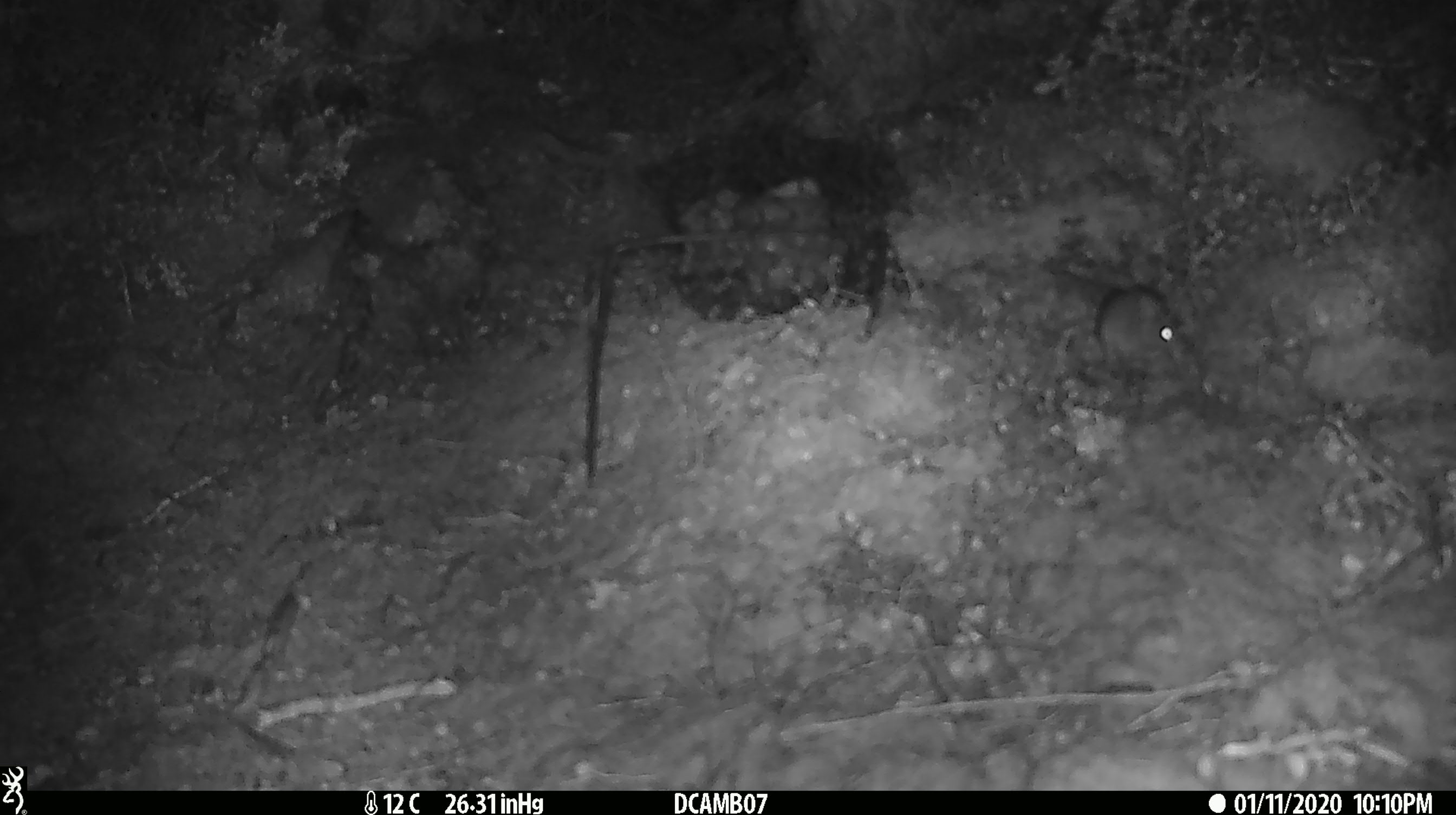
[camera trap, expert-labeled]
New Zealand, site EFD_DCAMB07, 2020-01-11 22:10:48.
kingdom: Animalia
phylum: Chordata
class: Mammalia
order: Rodentia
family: Muridae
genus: Mus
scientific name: Mus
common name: mouse